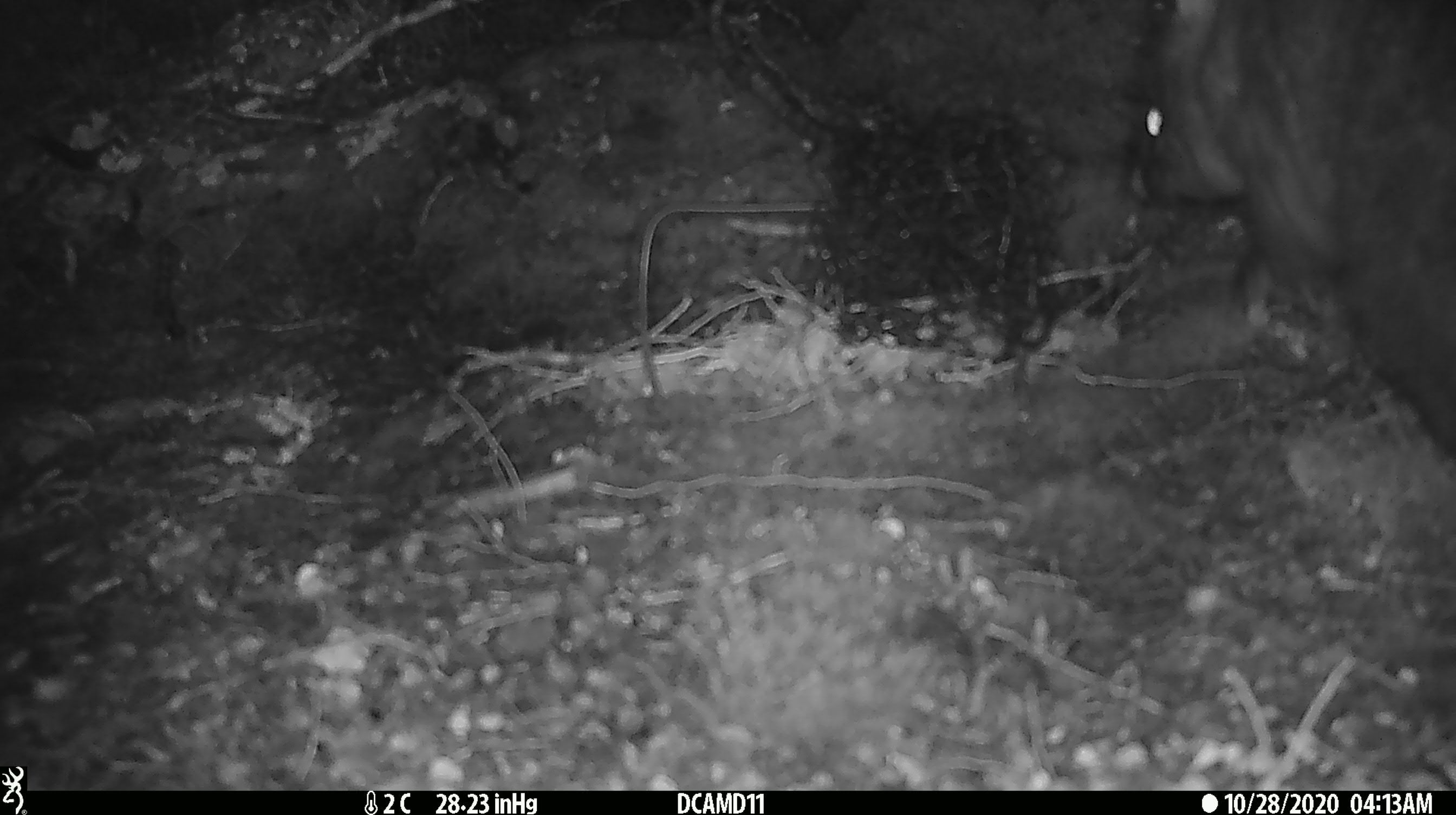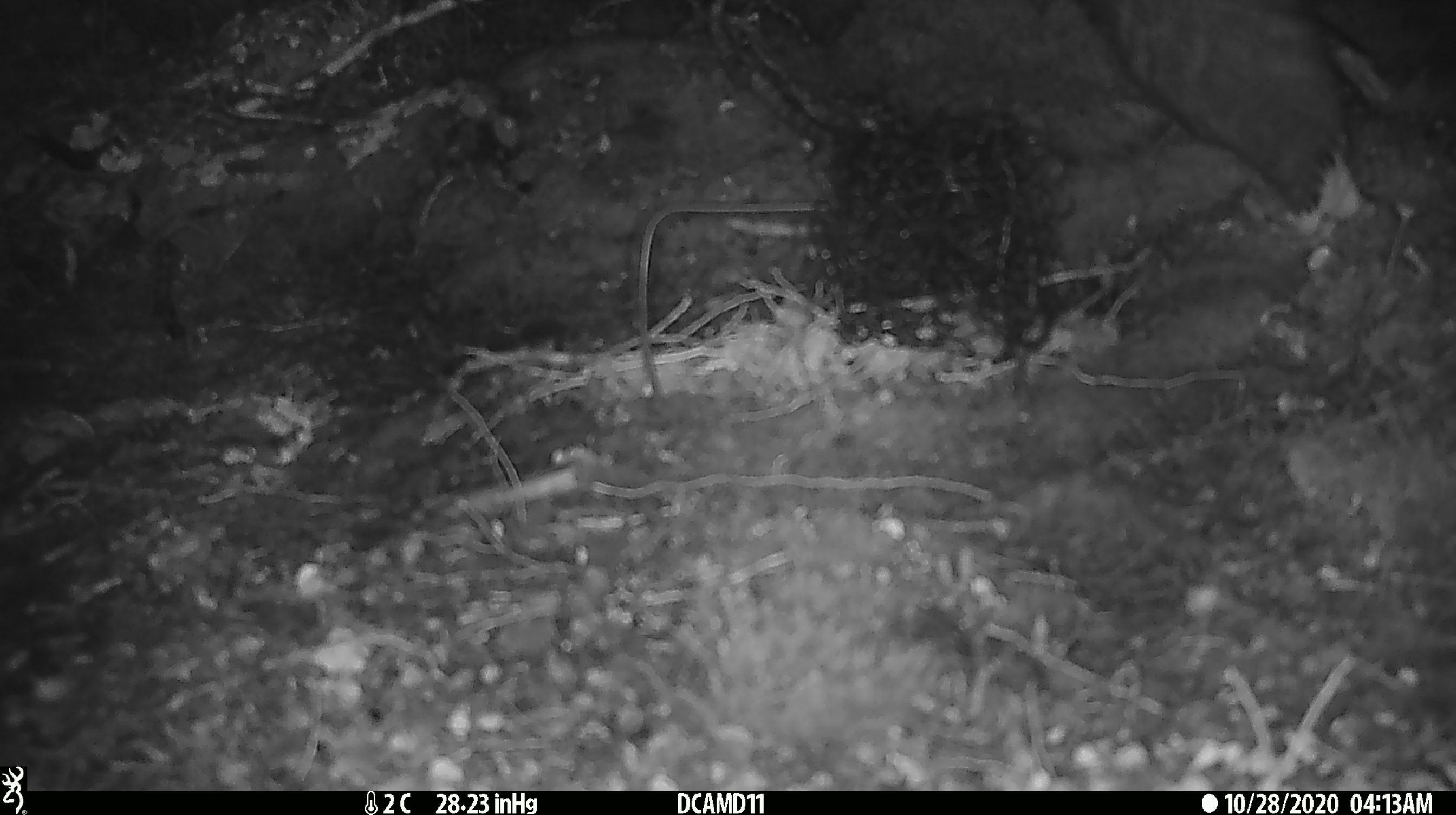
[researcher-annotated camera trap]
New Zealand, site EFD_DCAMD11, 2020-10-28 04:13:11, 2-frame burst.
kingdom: Animalia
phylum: Chordata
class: Mammalia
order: Diprotodontia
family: Phalangeridae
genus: Trichosurus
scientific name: Trichosurus vulpecula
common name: common brushtail possum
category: possum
Possum (common brushtail possum) (Trichosurus vulpecula).